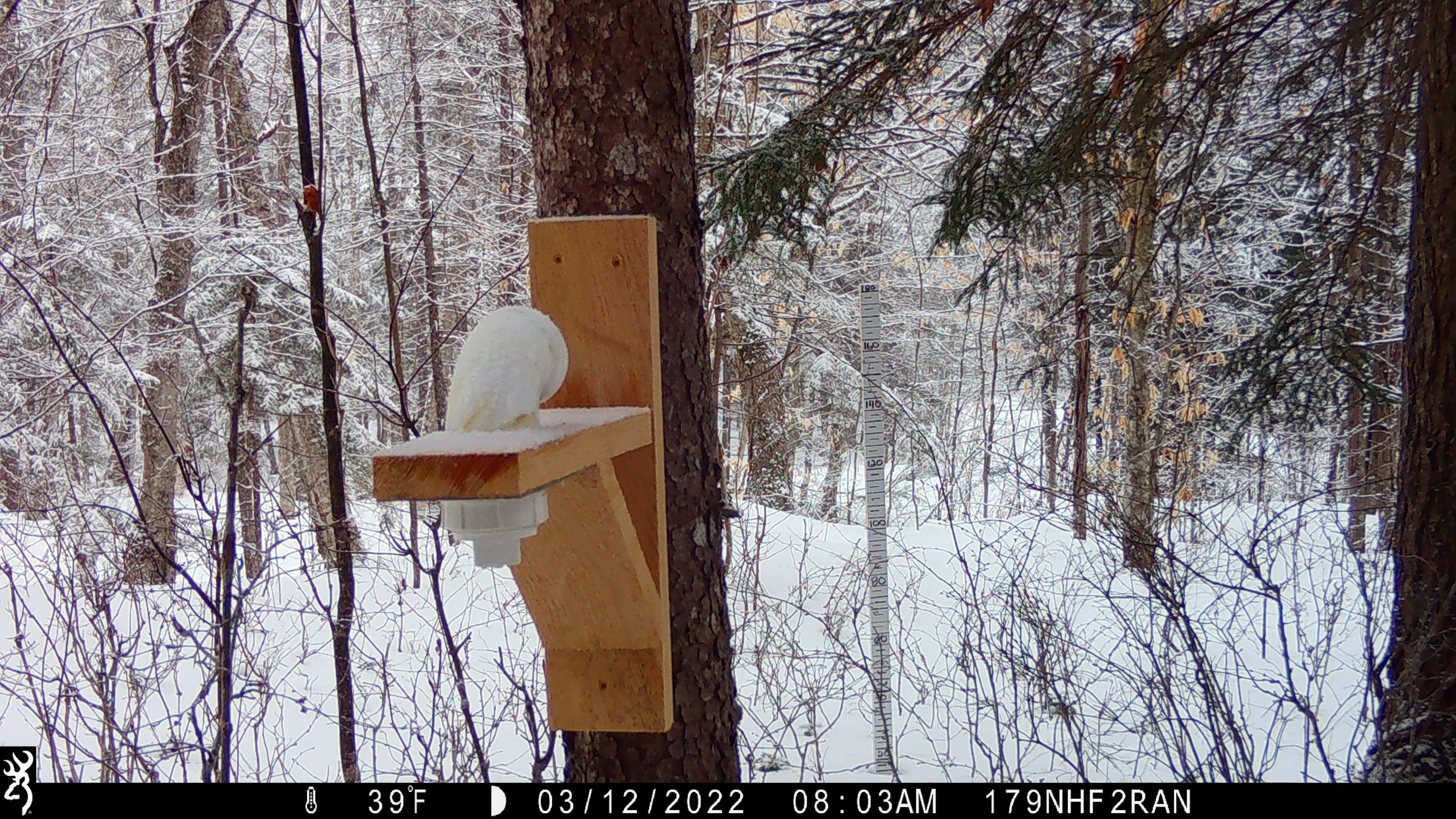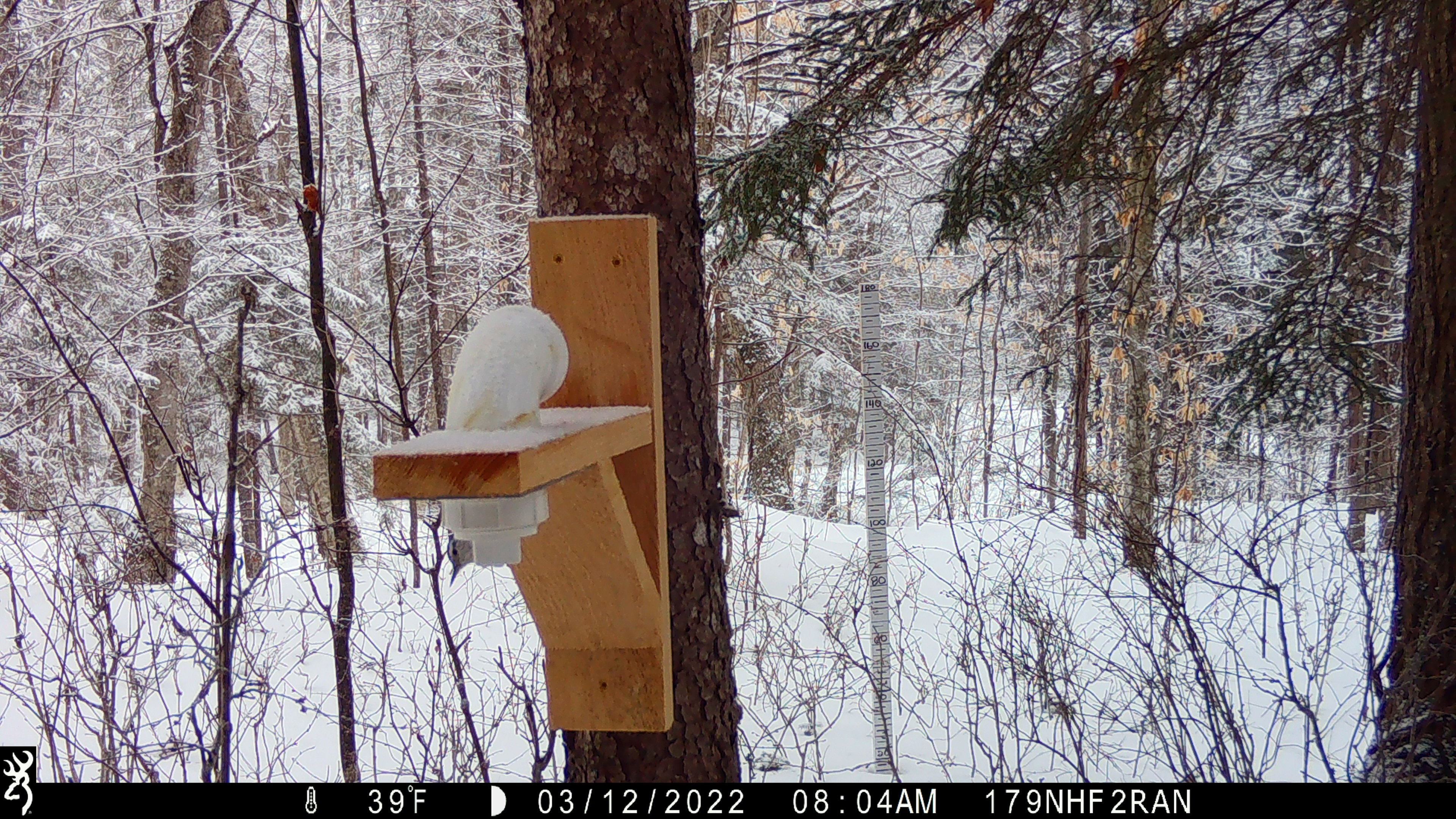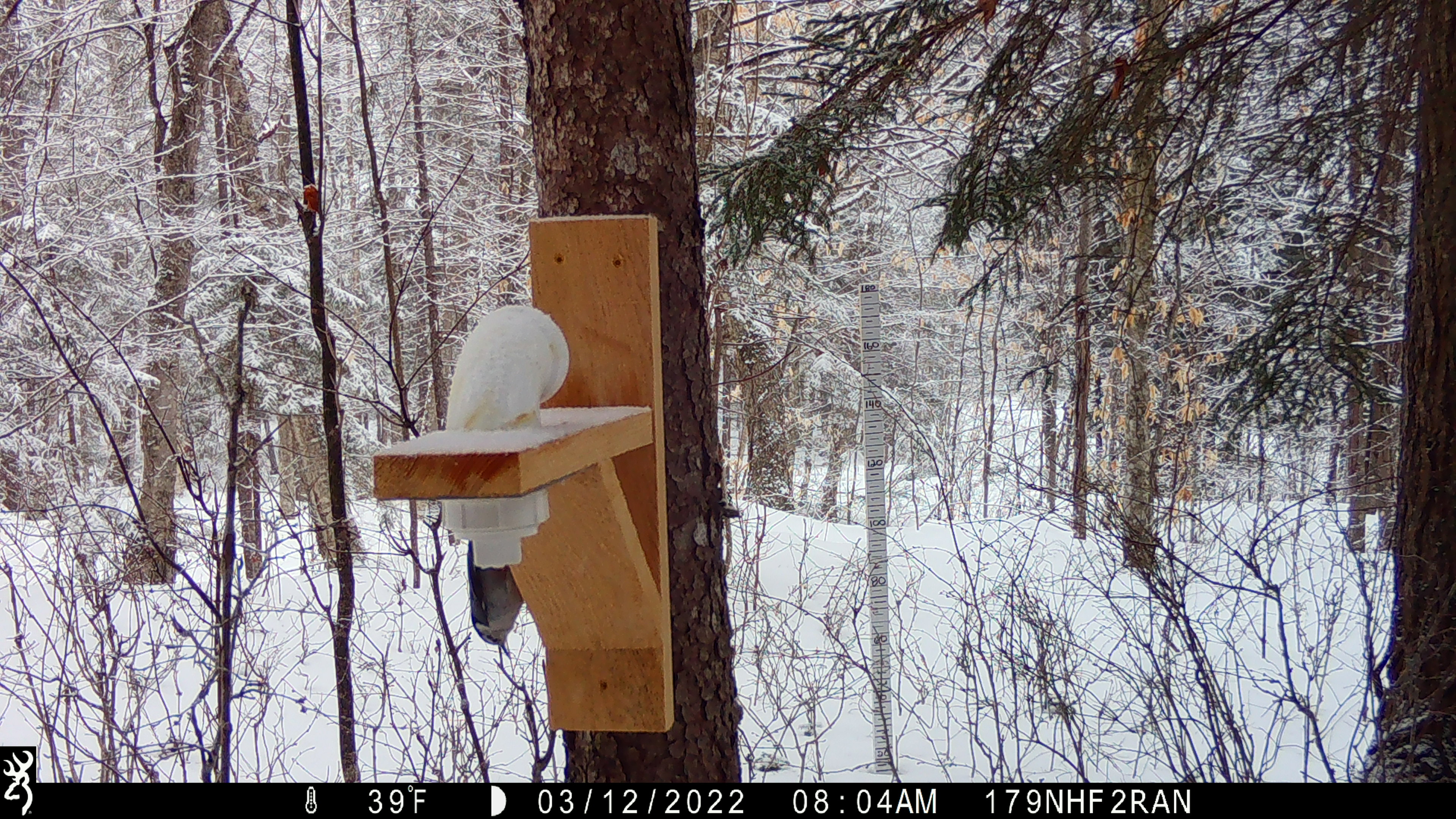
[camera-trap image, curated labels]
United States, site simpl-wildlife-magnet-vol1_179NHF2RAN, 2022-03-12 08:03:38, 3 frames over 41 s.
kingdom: Animalia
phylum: Chordata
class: Aves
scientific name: Aves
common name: bird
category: bird sp.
Bird sp. (bird) (Aves).